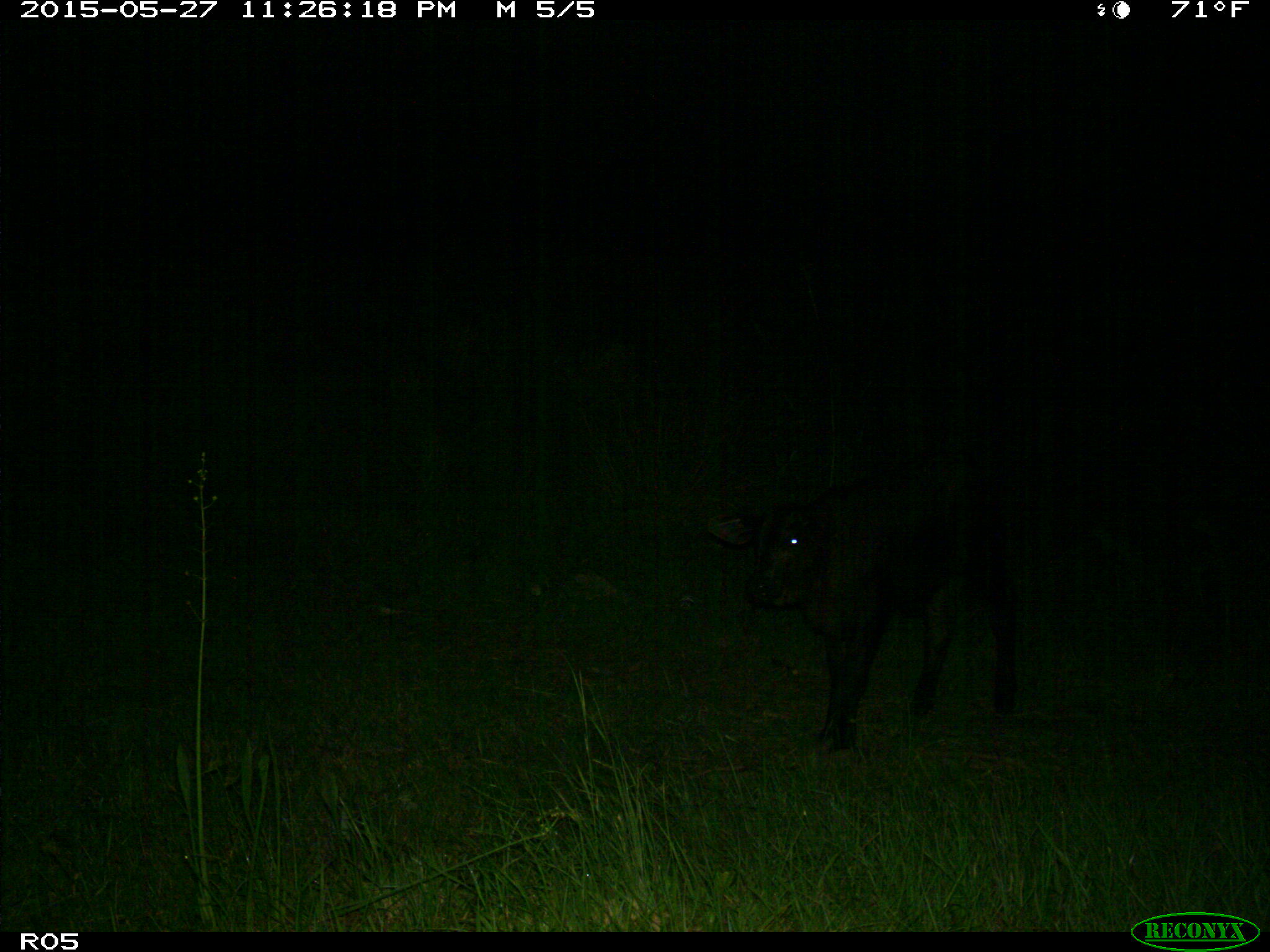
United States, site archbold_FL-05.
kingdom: Animalia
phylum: Chordata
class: Mammalia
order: Artiodactyla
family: Bovidae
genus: Bos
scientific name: Bos taurus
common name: domestic cow